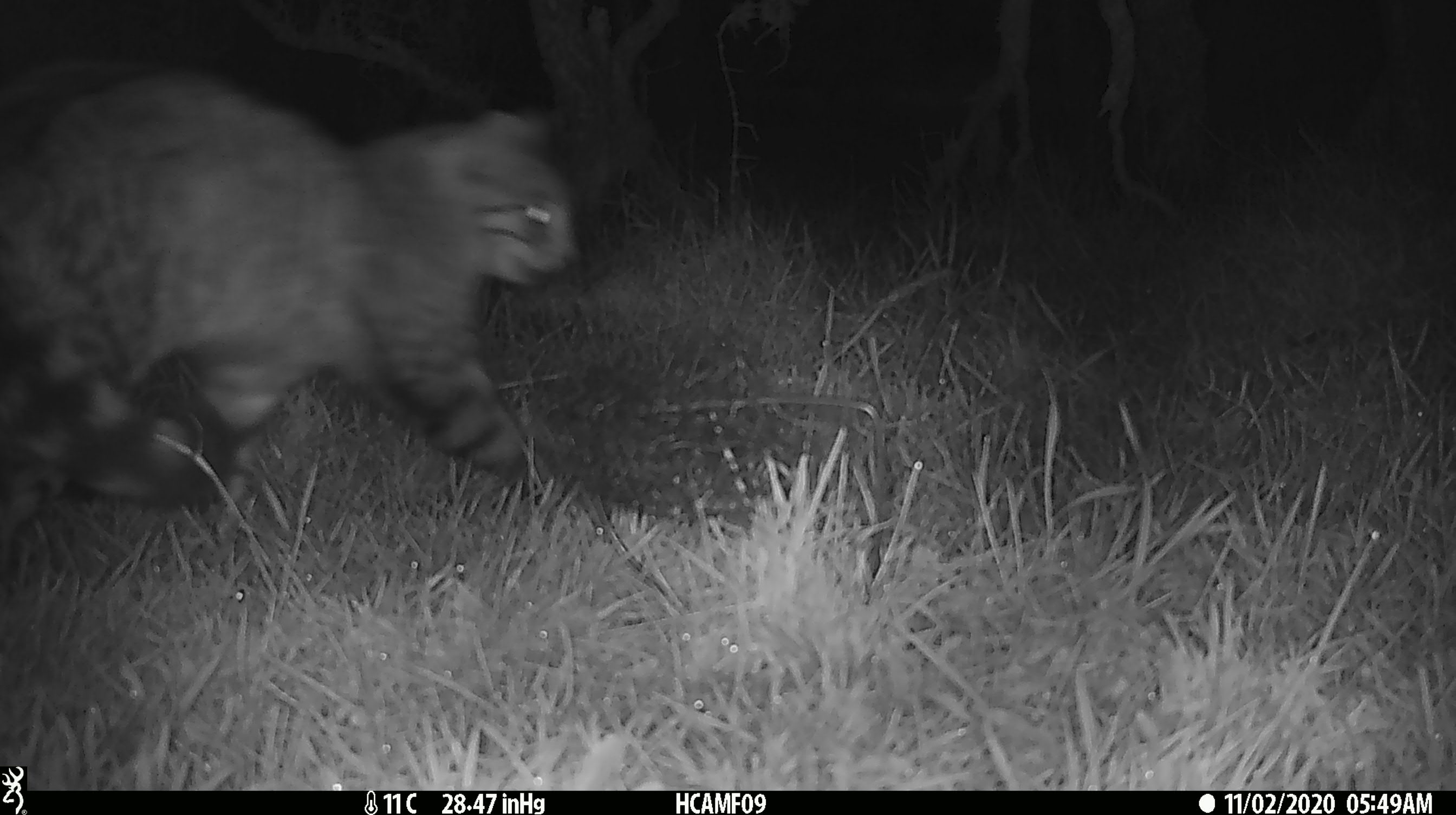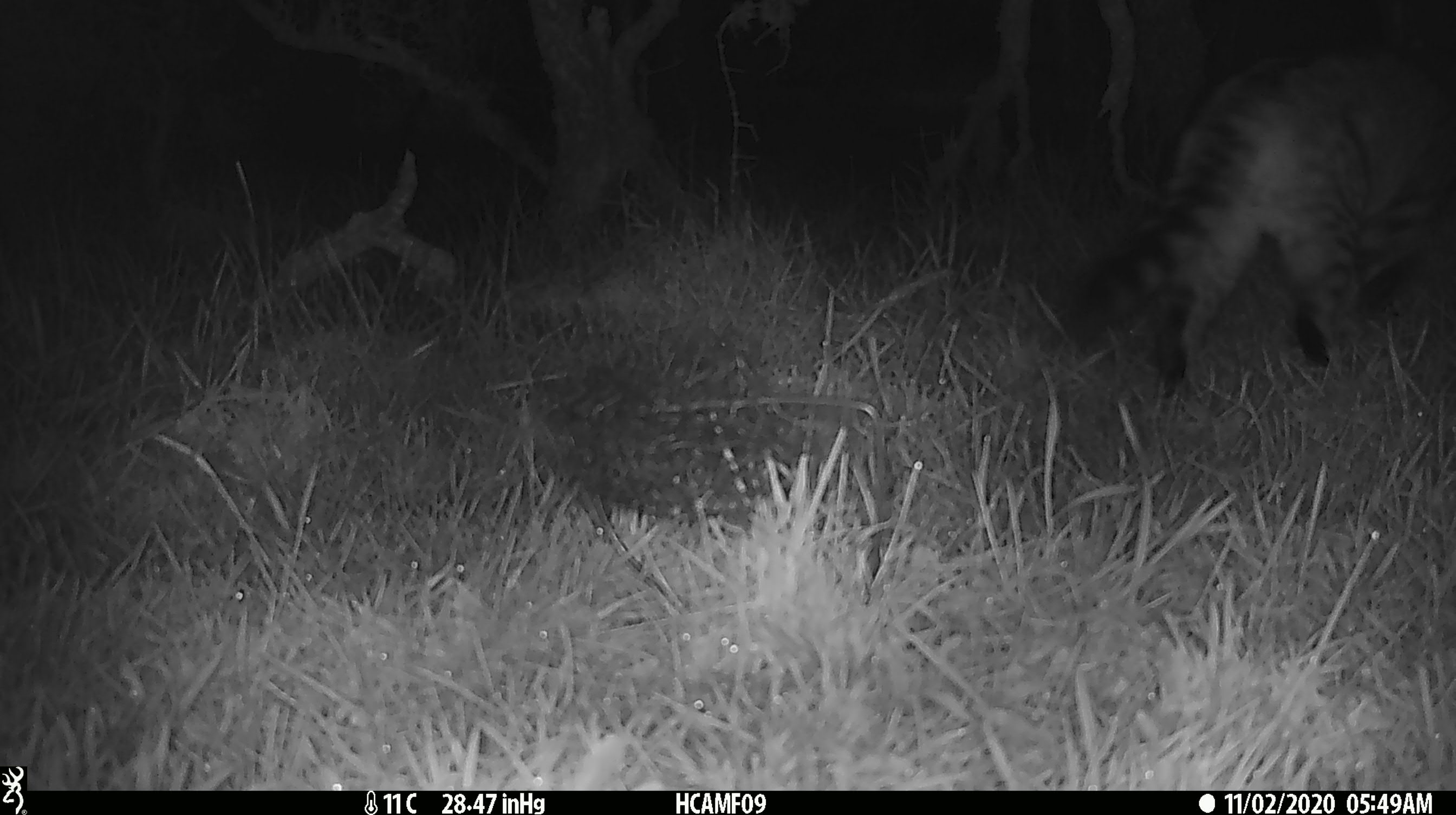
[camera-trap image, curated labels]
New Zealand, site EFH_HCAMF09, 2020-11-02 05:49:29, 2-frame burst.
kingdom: Animalia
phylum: Chordata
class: Mammalia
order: Carnivora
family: Felidae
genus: Felis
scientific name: Felis catus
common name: domestic cat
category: cat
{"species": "cat (domestic cat) (Felis catus)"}